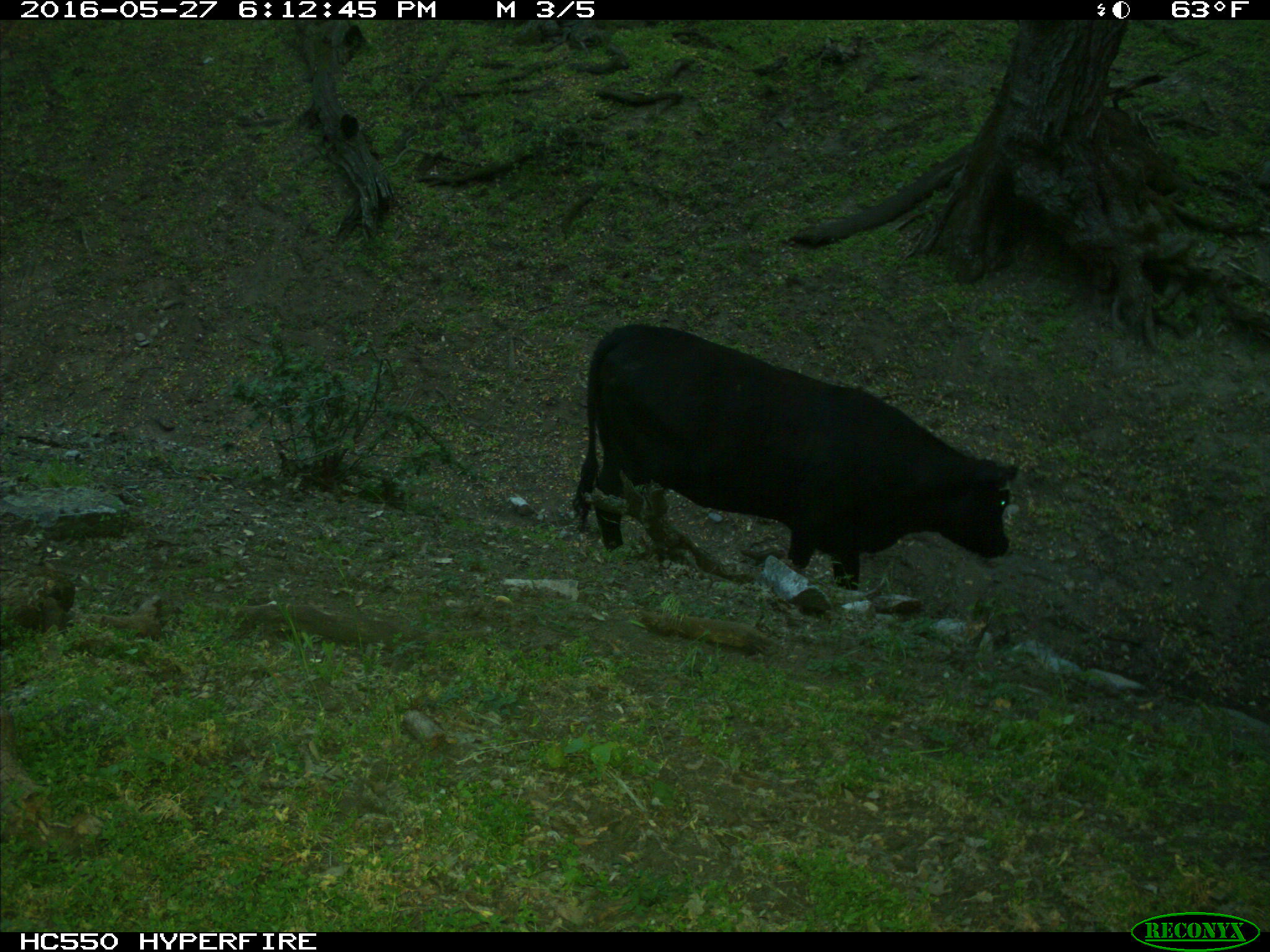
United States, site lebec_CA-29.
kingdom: Animalia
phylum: Chordata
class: Mammalia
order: Artiodactyla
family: Bovidae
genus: Bos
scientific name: Bos taurus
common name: domestic cow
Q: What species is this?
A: Bos taurus (domestic cow).